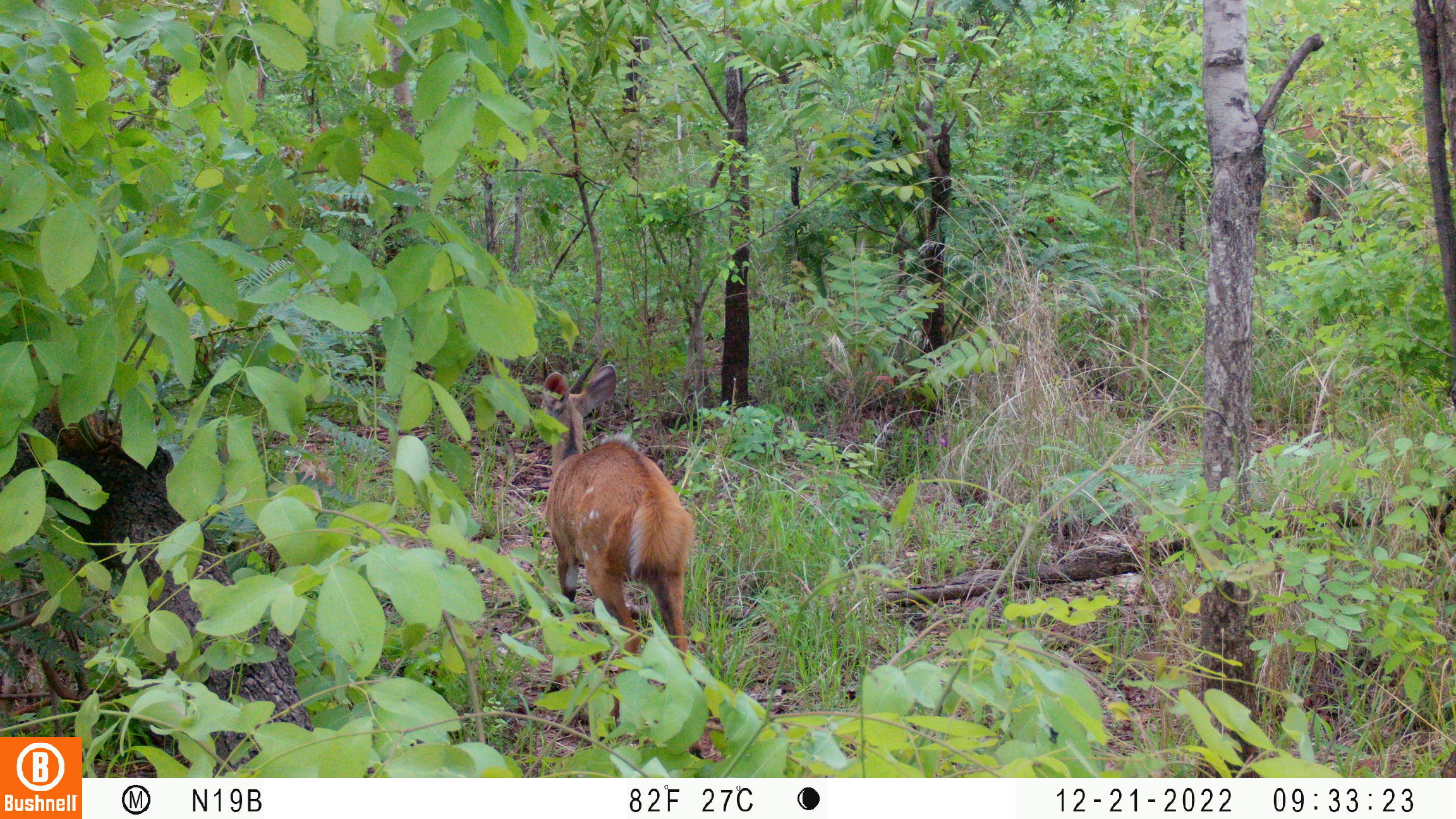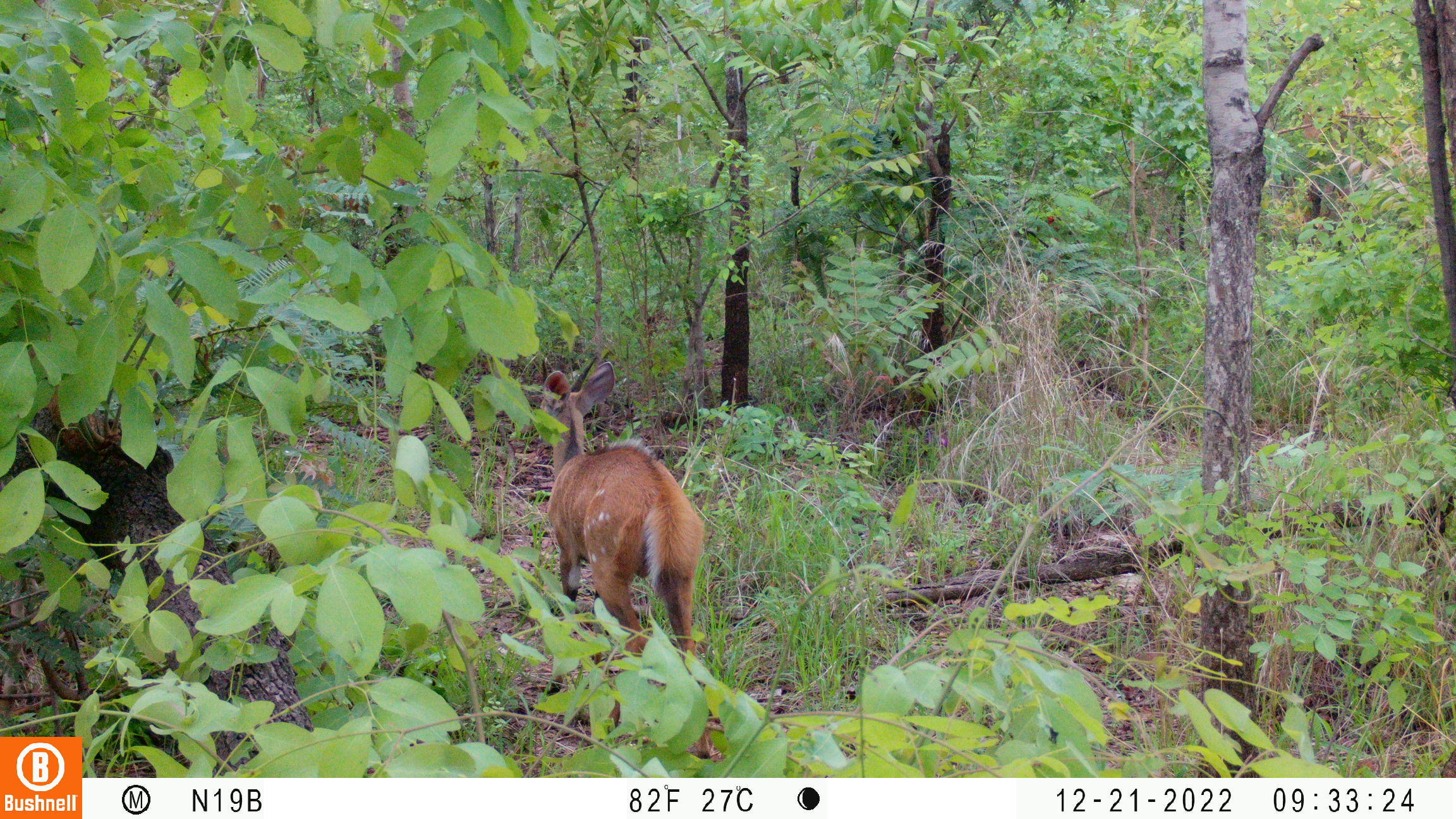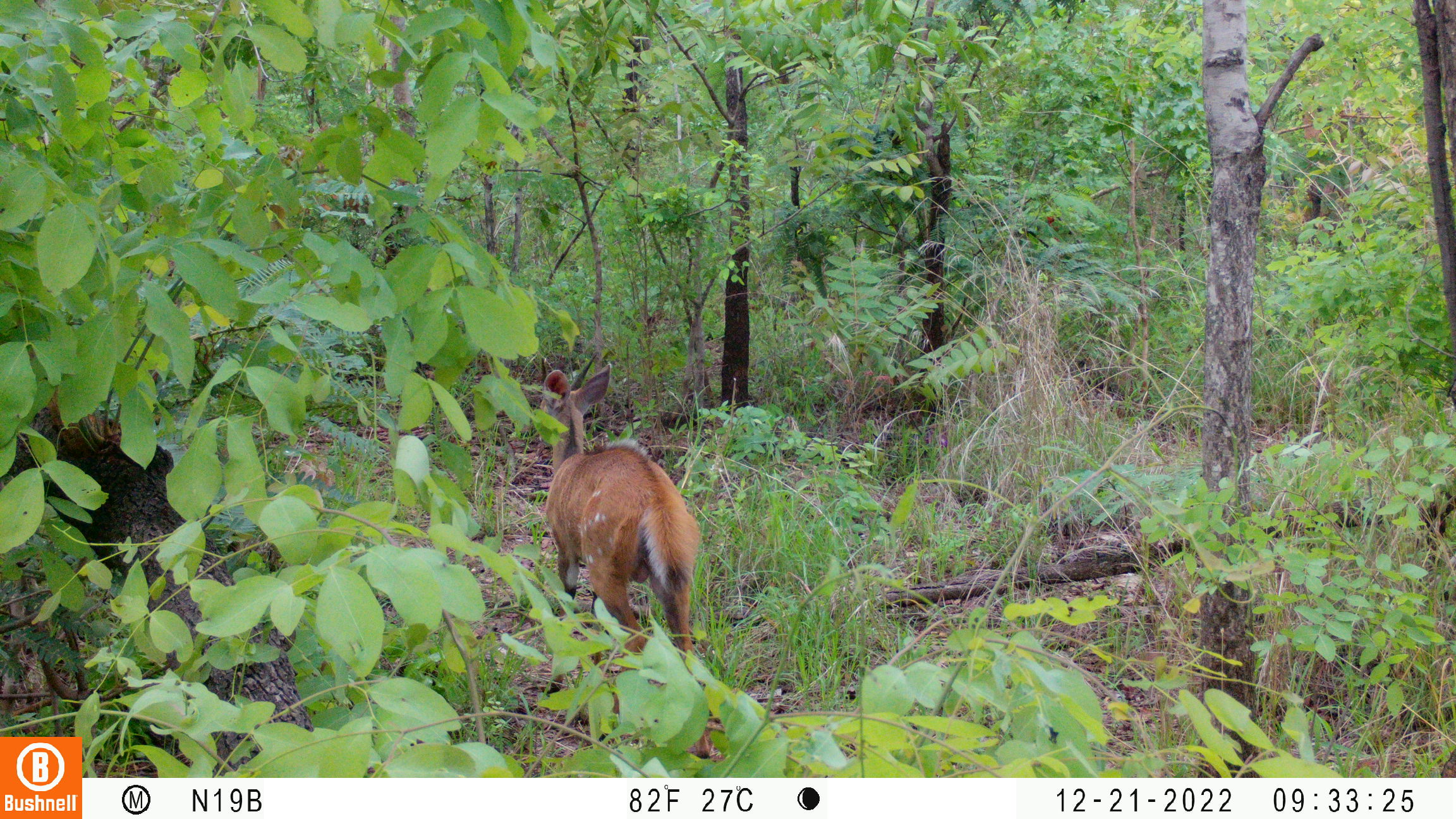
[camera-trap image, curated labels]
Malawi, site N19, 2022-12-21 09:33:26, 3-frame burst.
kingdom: Animalia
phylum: Chordata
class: Mammalia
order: Artiodactyla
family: Bovidae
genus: Tragelaphus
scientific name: Tragelaphus sylvaticus sylvaticus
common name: cape bushbuck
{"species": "cape bushbuck (Tragelaphus sylvaticus sylvaticus)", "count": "1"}